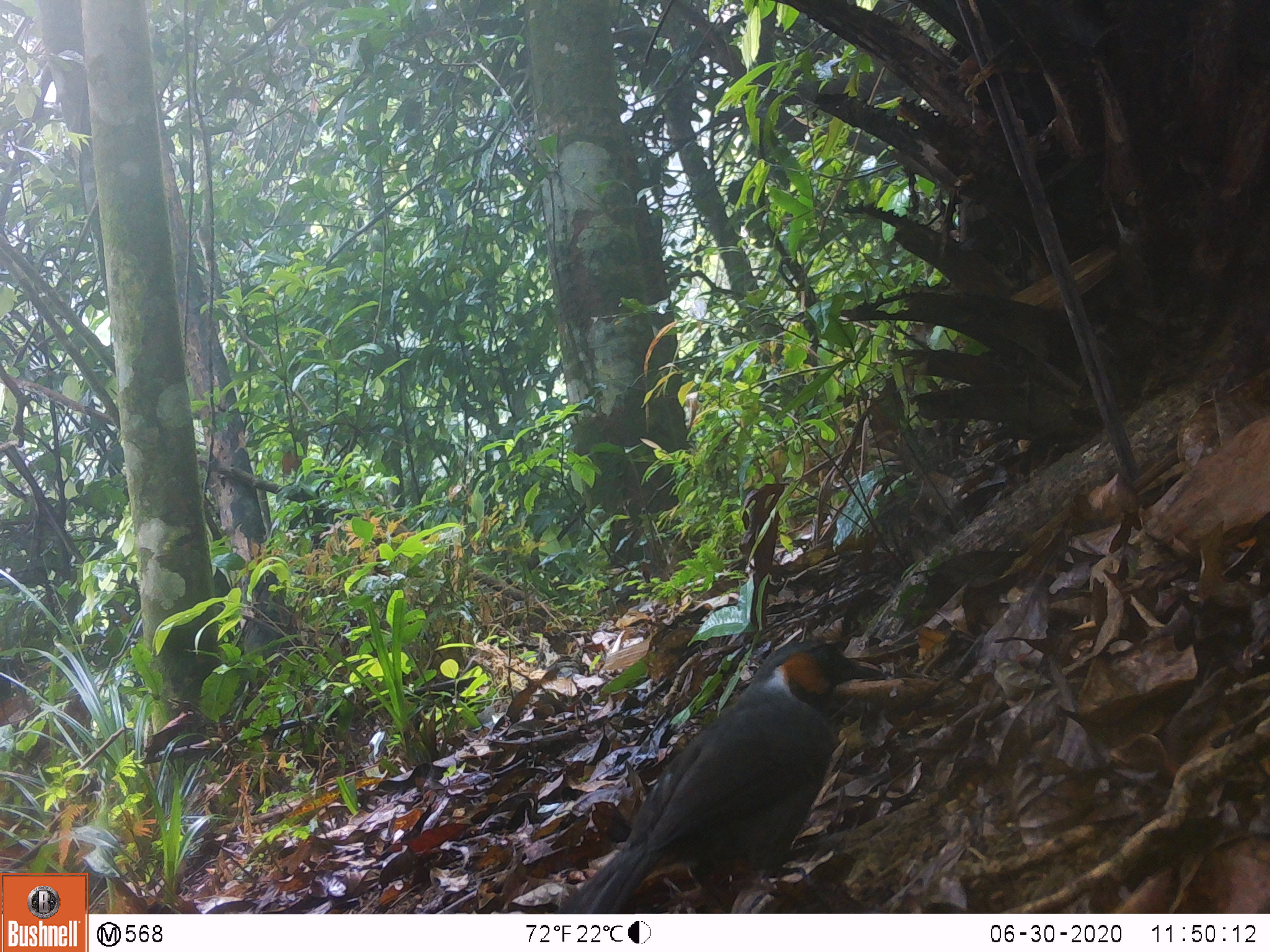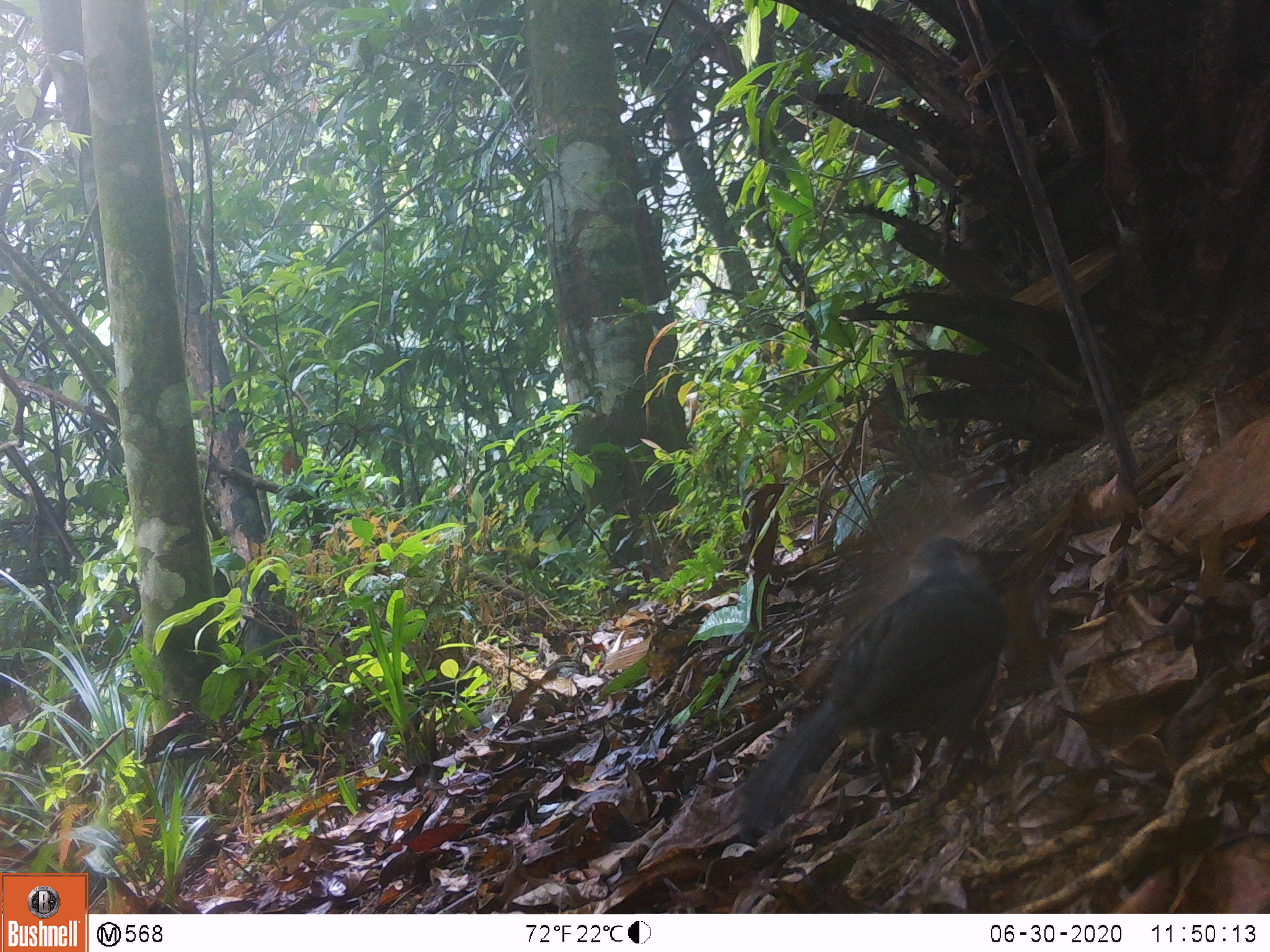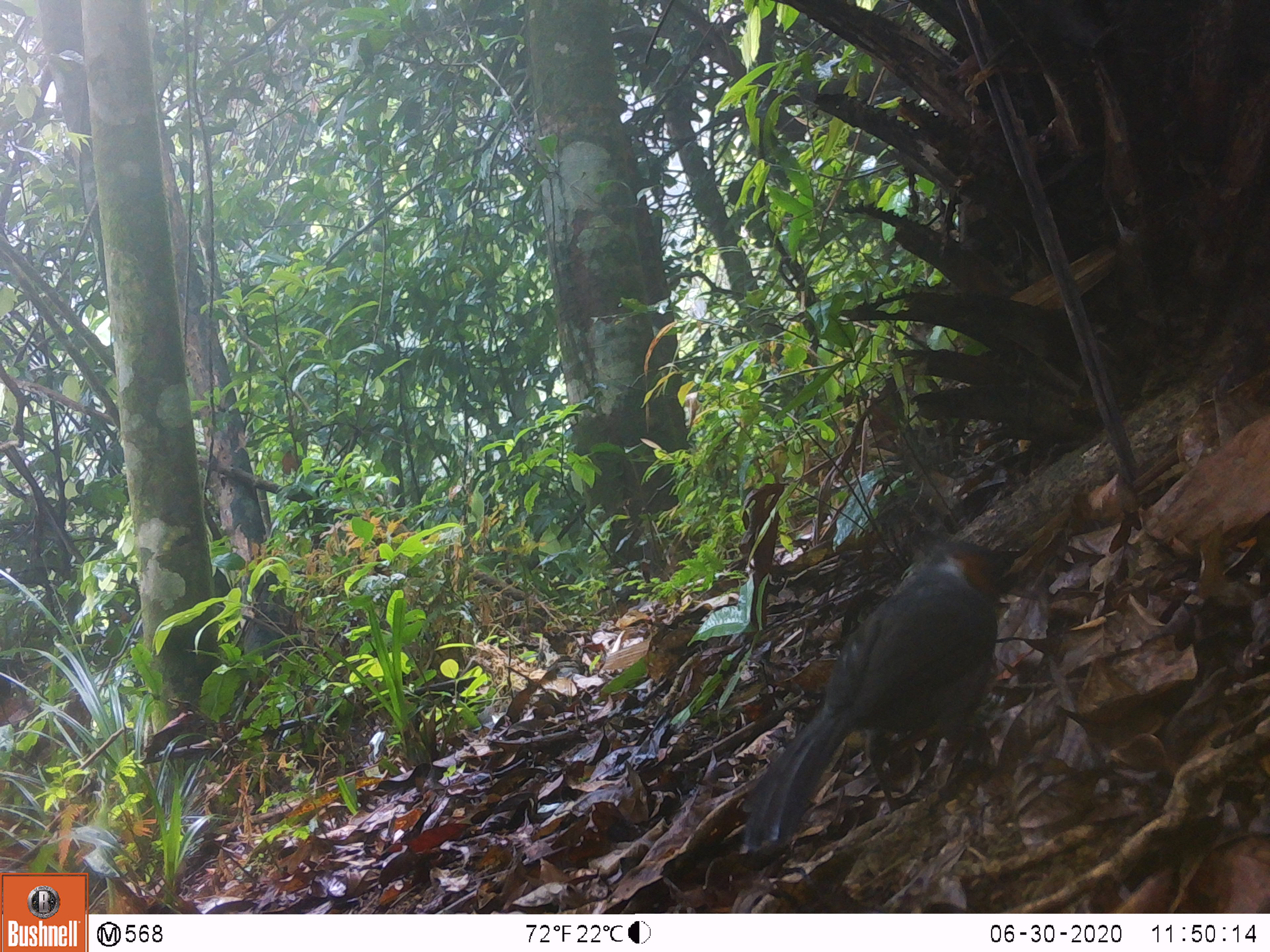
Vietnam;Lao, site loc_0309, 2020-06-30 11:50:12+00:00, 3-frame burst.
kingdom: Animalia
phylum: Chordata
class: Aves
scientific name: Aves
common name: bird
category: unidentified bird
Unidentified bird (bird) (Aves). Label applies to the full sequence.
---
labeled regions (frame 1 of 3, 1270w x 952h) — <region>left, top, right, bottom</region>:
unidentified bird: <region>551, 639, 885, 912</region>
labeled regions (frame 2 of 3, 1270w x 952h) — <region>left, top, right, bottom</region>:
unidentified bird: <region>737, 534, 1006, 842</region>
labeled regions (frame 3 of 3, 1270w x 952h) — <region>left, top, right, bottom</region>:
unidentified bird: <region>745, 540, 1021, 851</region>